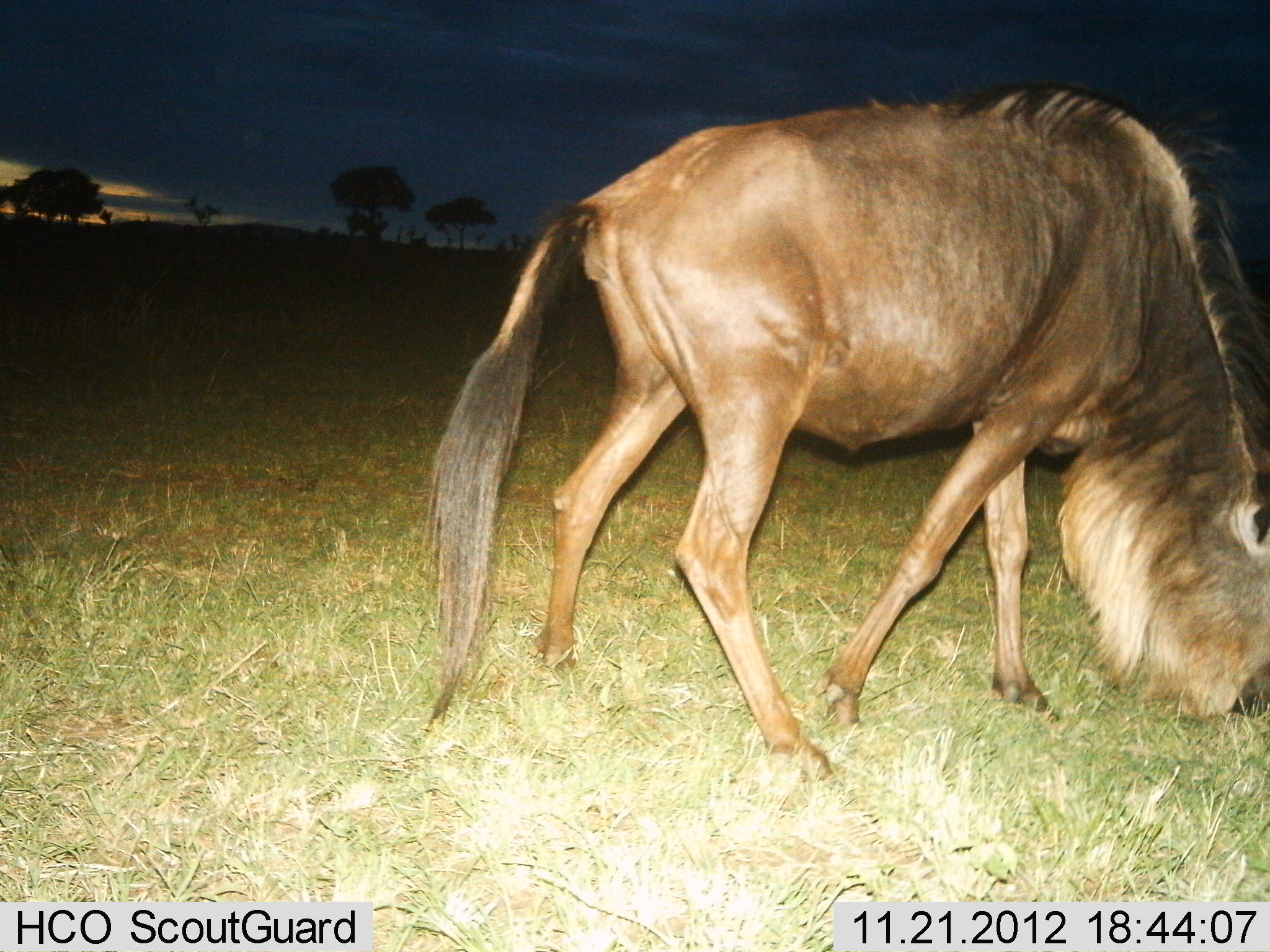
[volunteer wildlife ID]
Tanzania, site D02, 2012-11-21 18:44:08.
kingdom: Animalia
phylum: Chordata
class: Mammalia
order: Artiodactyla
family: Bovidae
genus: Connochaetes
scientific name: Connochaetes taurinus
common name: blue wildebeest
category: wildebeest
Wildebeest (blue wildebeest) (Connochaetes taurinus), count 1. Behavior (volunteer vote fractions): standing 19%, resting 0%, moving 3%, interacting 0%. Young present (vote fraction): 3%. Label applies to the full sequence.